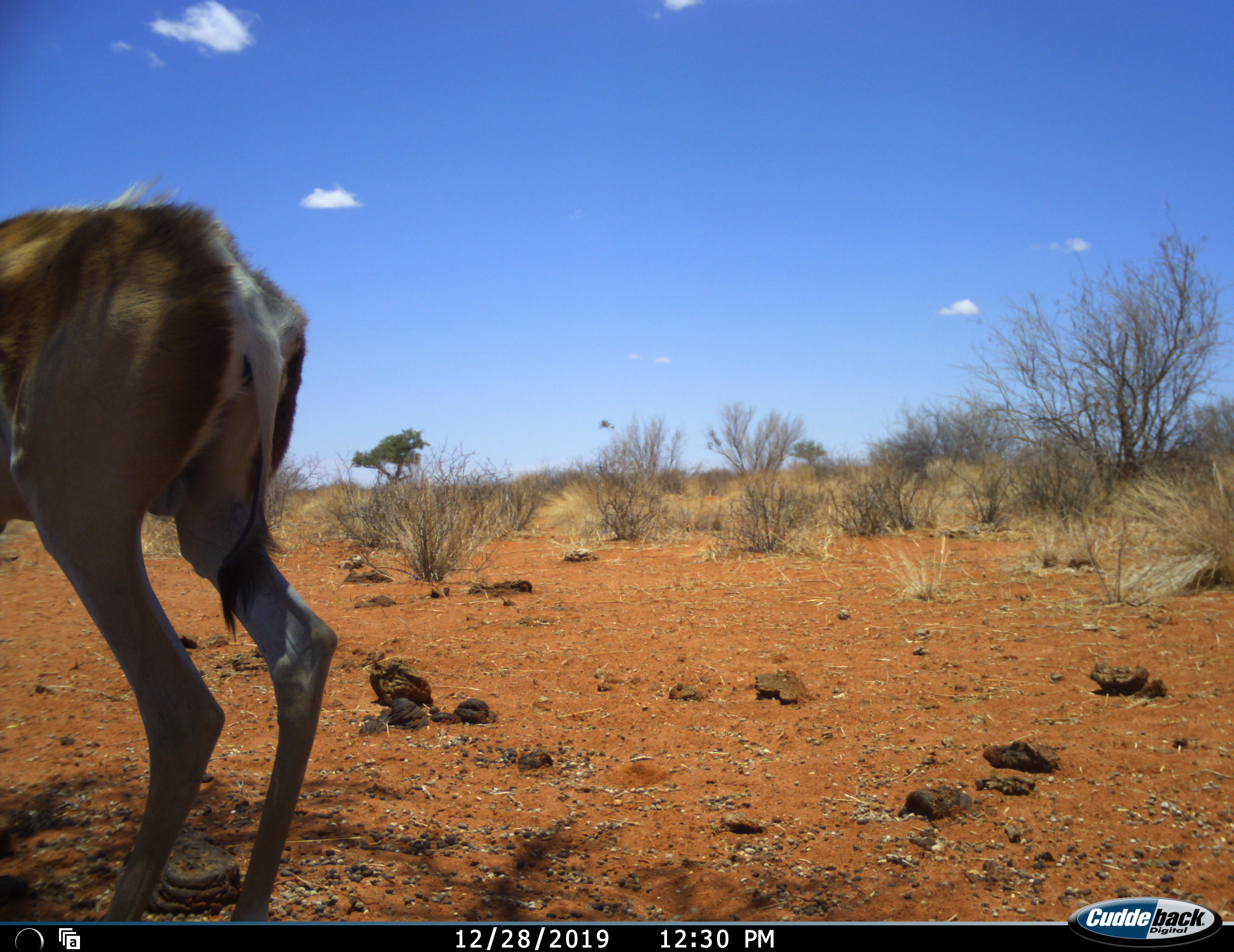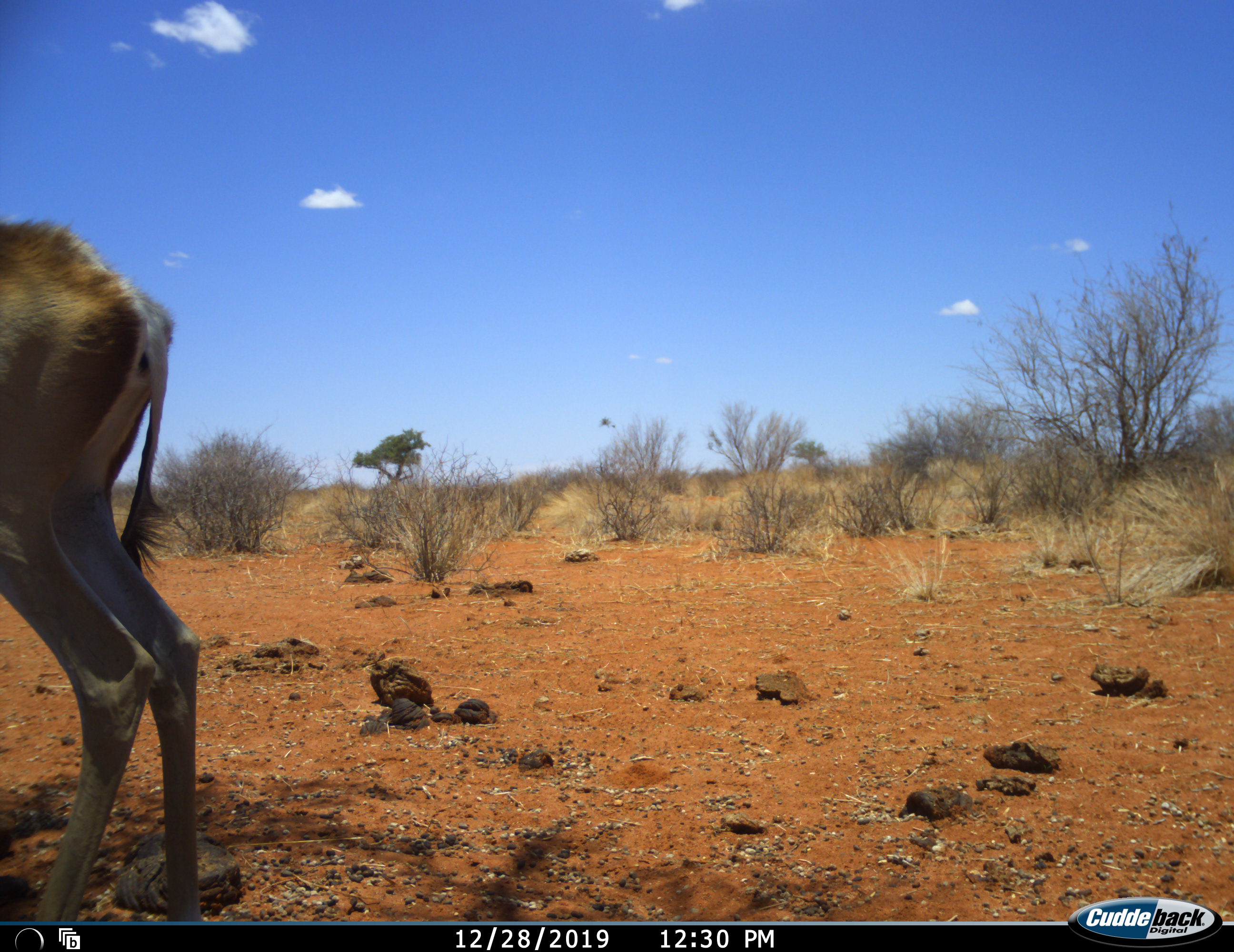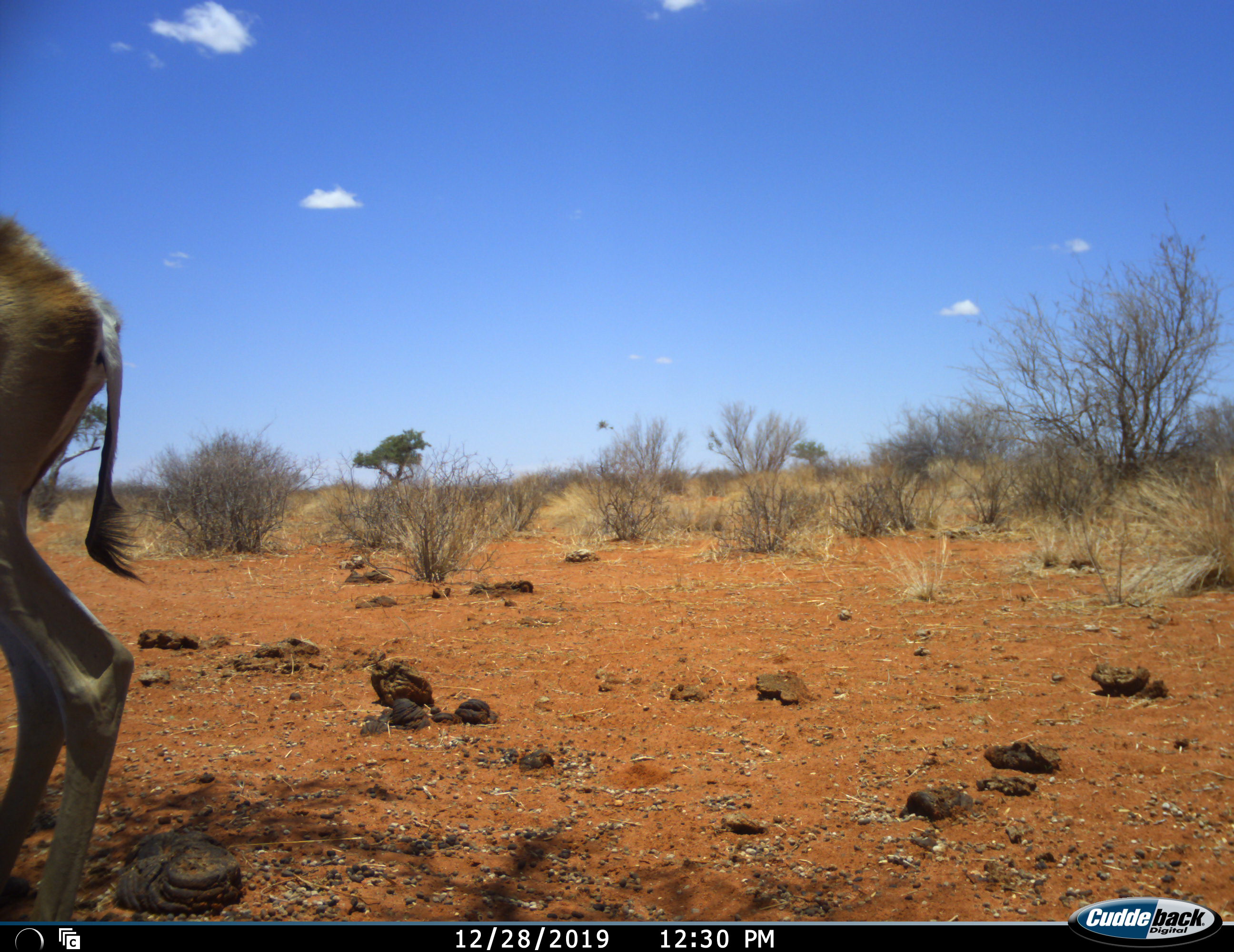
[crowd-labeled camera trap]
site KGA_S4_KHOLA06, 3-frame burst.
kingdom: Animalia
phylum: Chordata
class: Mammalia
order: Artiodactyla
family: Bovidae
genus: Antidorcas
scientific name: Antidorcas marsupialis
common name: springbok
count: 1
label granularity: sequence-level